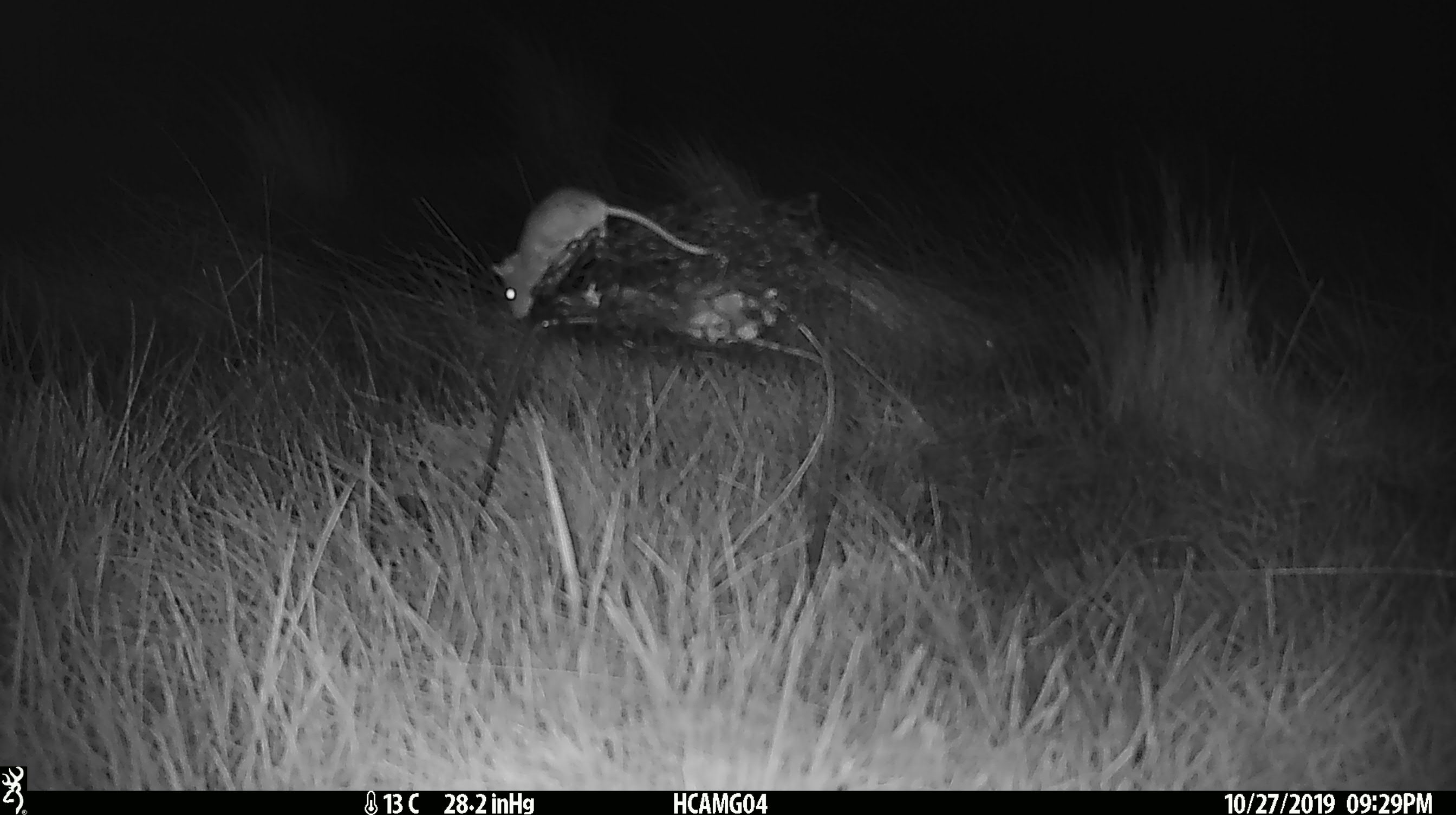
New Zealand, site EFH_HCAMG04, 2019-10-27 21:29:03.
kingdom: Animalia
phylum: Chordata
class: Mammalia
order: Rodentia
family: Muridae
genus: Mus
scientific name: Mus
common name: mouse